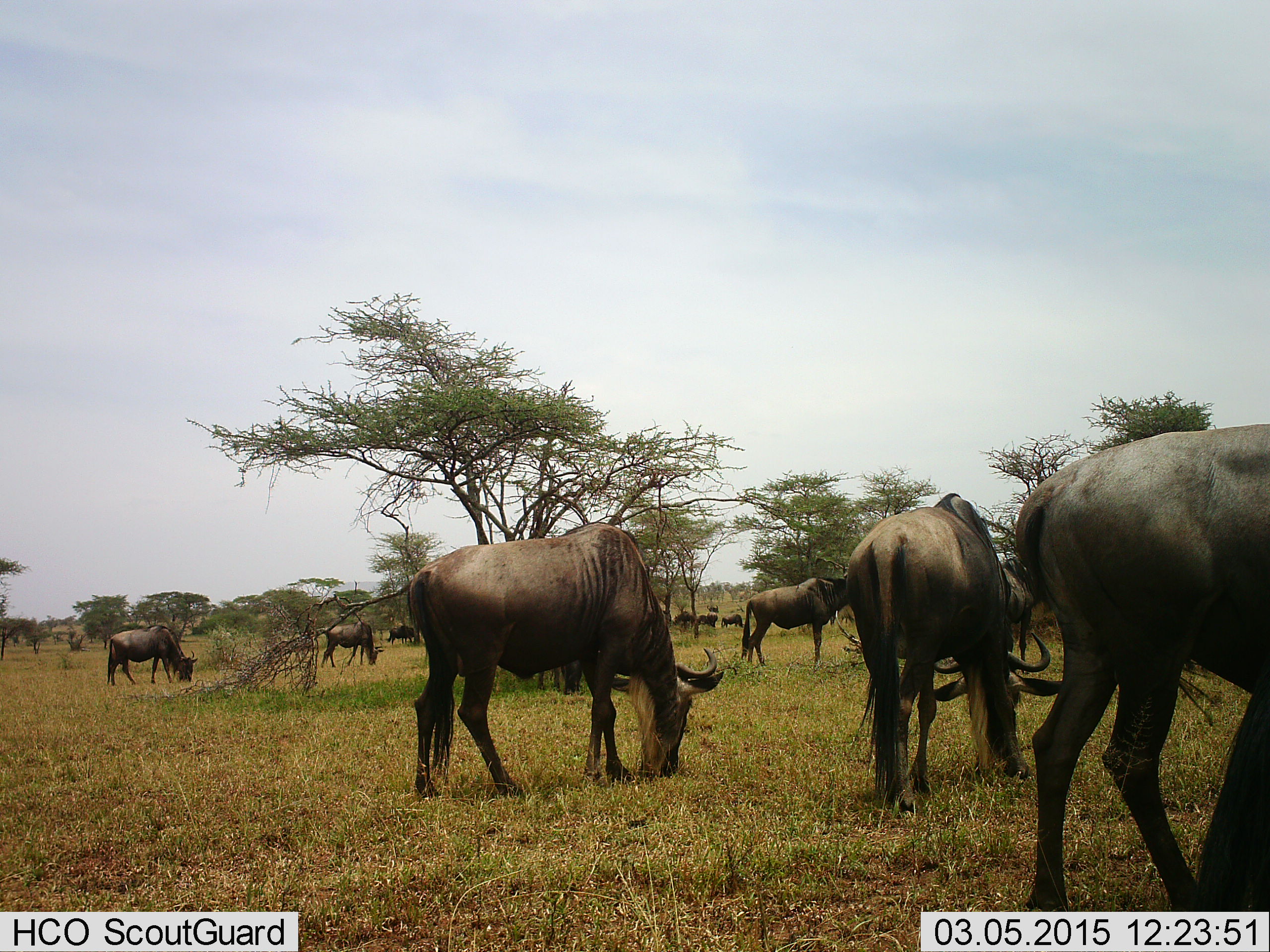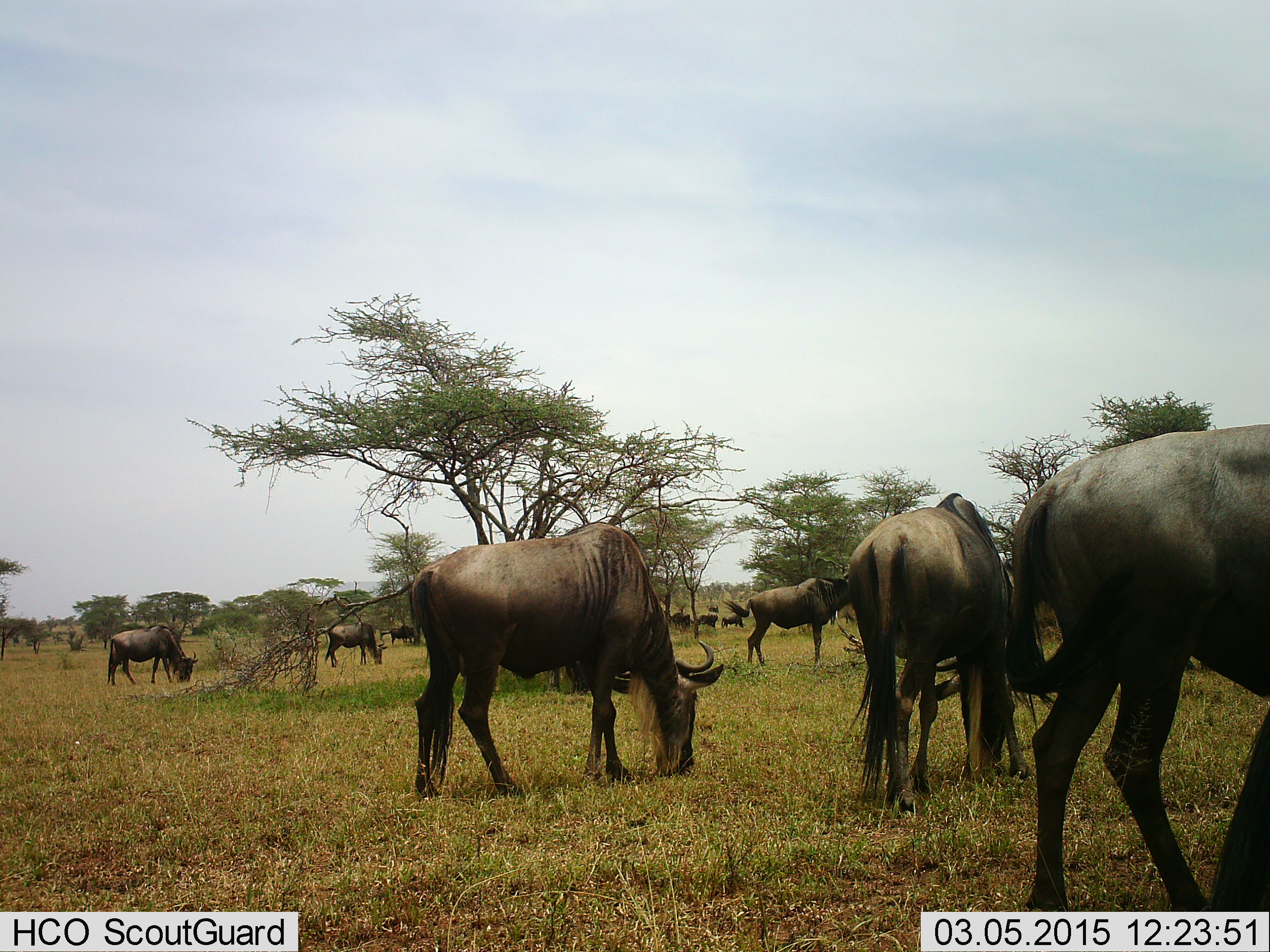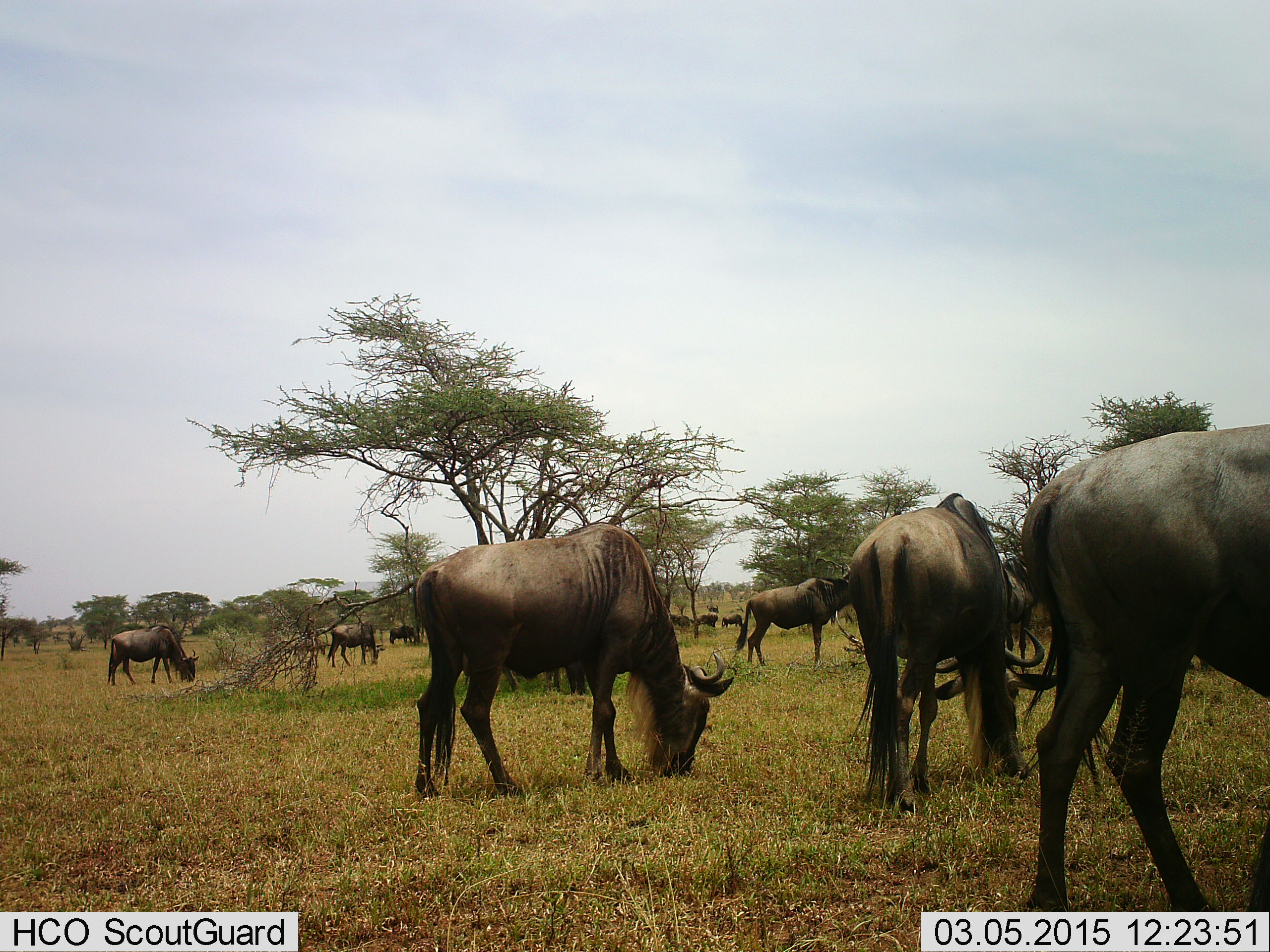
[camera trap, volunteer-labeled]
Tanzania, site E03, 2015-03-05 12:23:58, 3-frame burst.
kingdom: Animalia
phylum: Chordata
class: Mammalia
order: Artiodactyla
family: Bovidae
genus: Connochaetes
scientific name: Connochaetes taurinus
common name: blue wildebeest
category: wildebeest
Wildebeest (blue wildebeest) (Connochaetes taurinus), count 11-50. Behavior (volunteer vote fractions): standing 22%, resting 0%, moving 11%, interacting 0%. Young present (vote fraction): 0%. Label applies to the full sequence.